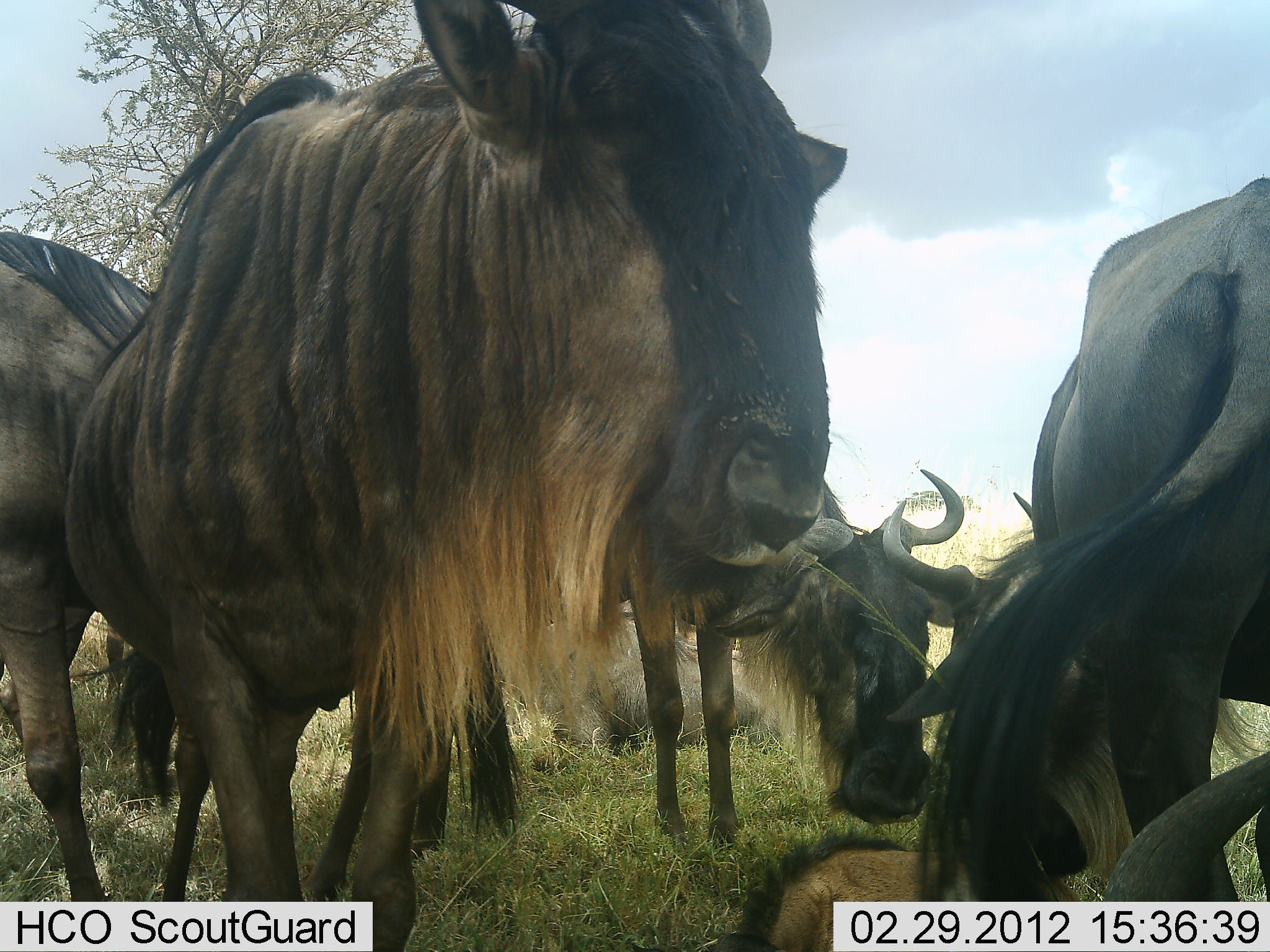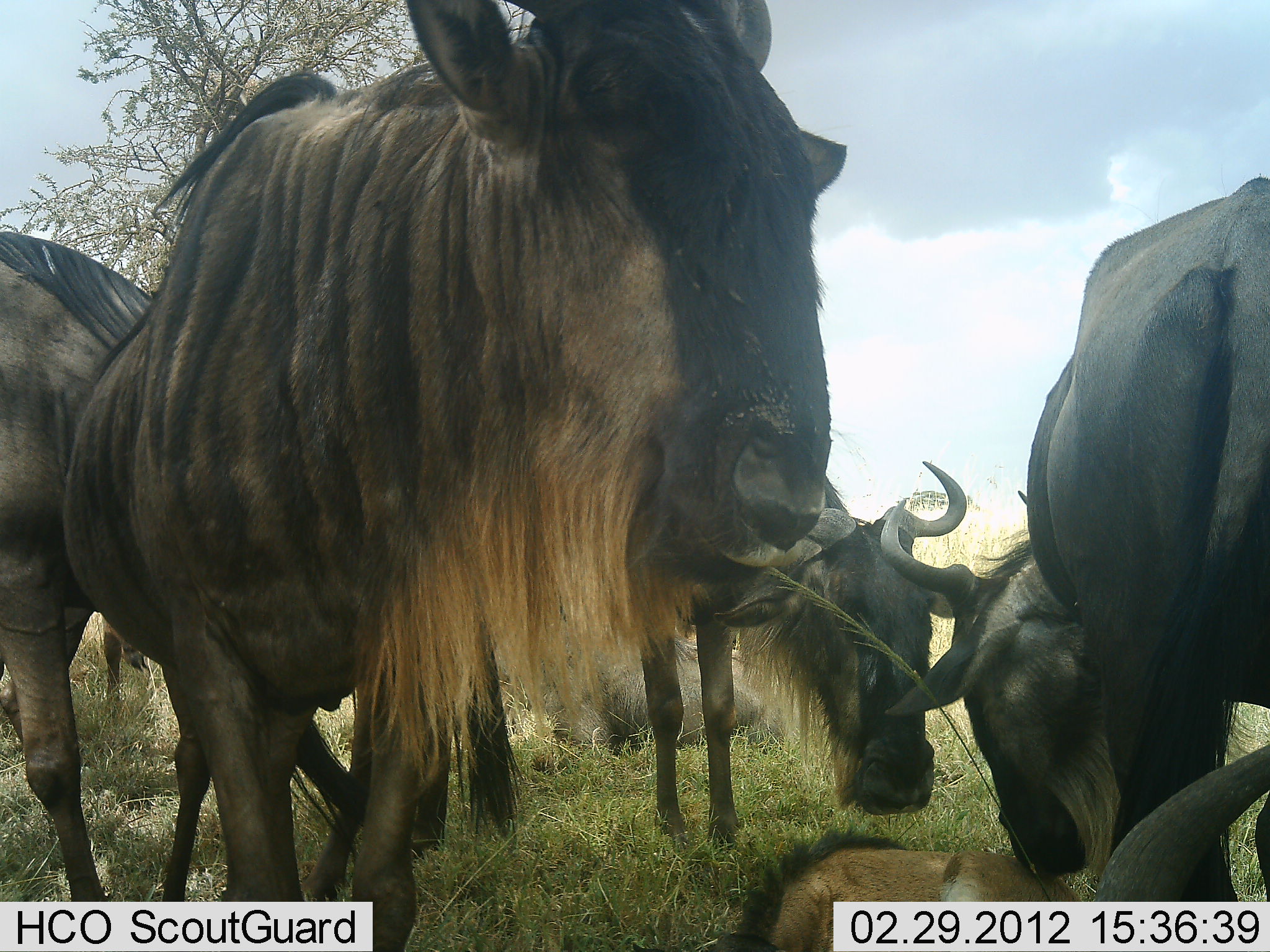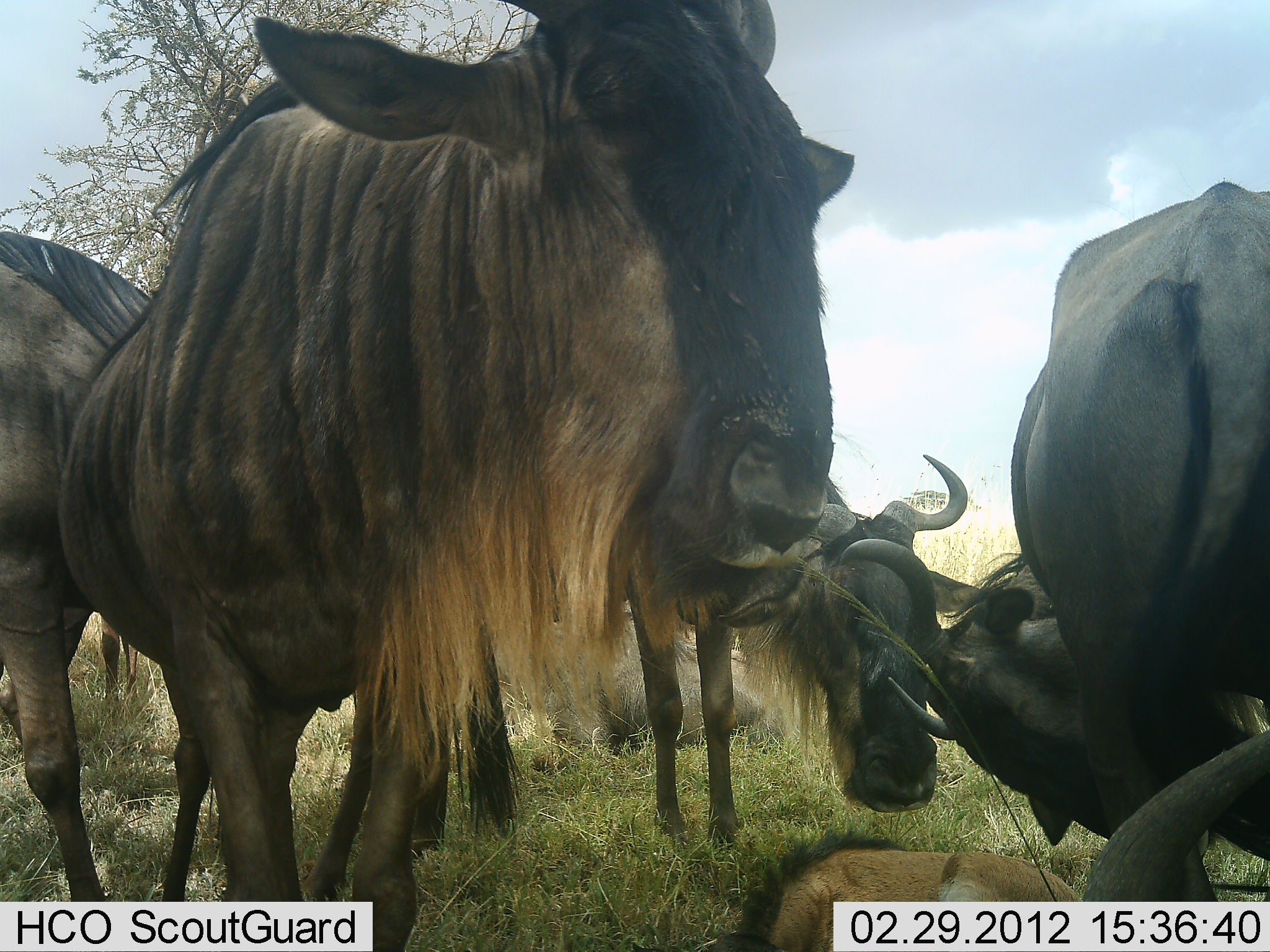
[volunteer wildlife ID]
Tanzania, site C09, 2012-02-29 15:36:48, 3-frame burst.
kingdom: Animalia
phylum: Chordata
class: Mammalia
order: Artiodactyla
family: Bovidae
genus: Connochaetes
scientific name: Connochaetes taurinus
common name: blue wildebeest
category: wildebeest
Wildebeest (blue wildebeest) (Connochaetes taurinus), count 6. Behavior (volunteer vote fractions): standing 82%, resting 82%, moving 0%, interacting 5%. Young present (vote fraction): 27%. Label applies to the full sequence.